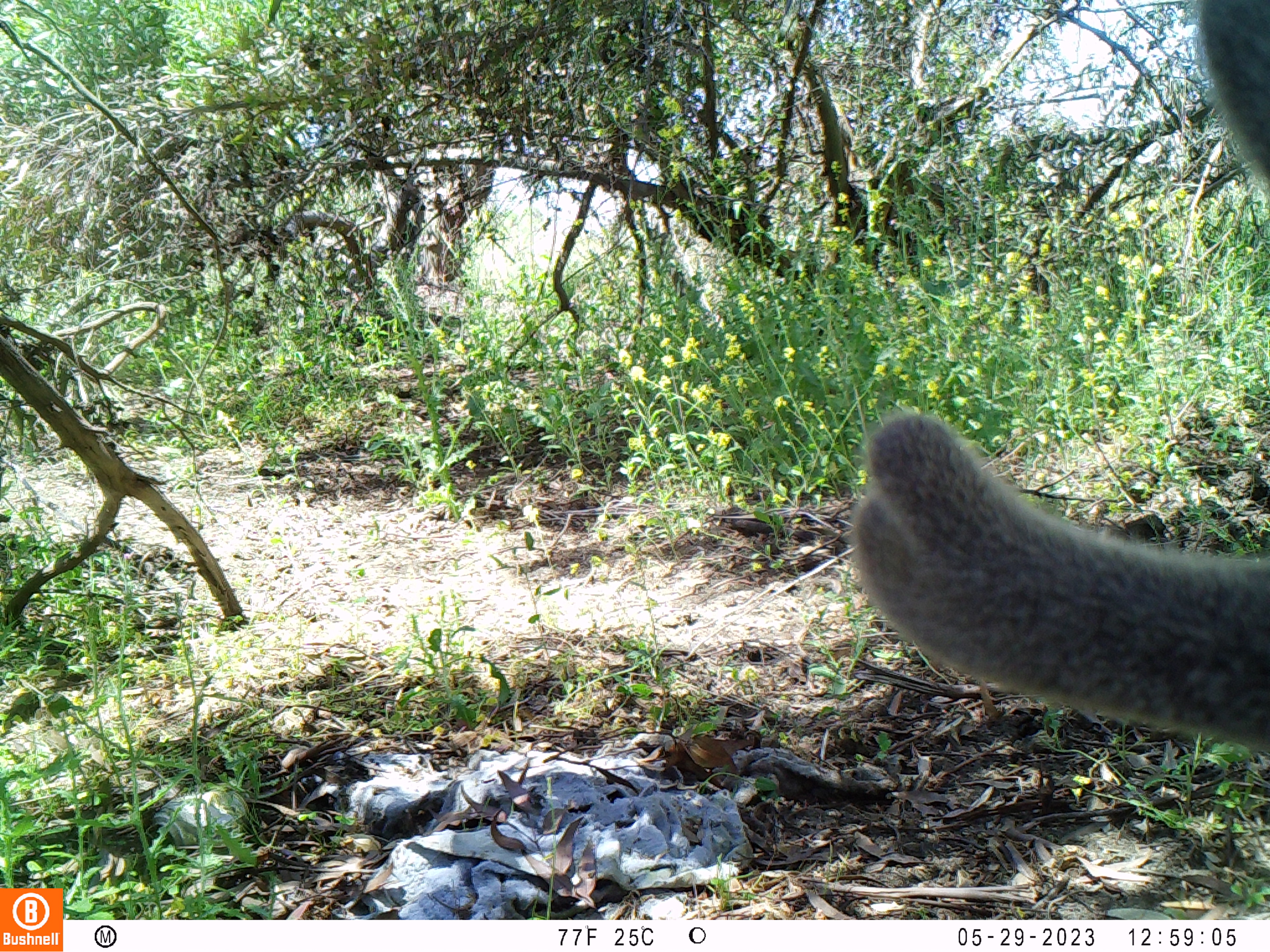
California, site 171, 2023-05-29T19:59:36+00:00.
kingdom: Animalia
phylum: Chordata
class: Mammalia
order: Artiodactyla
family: Cervidae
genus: Odocoileus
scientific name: Odocoileus hemionus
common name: mule deer